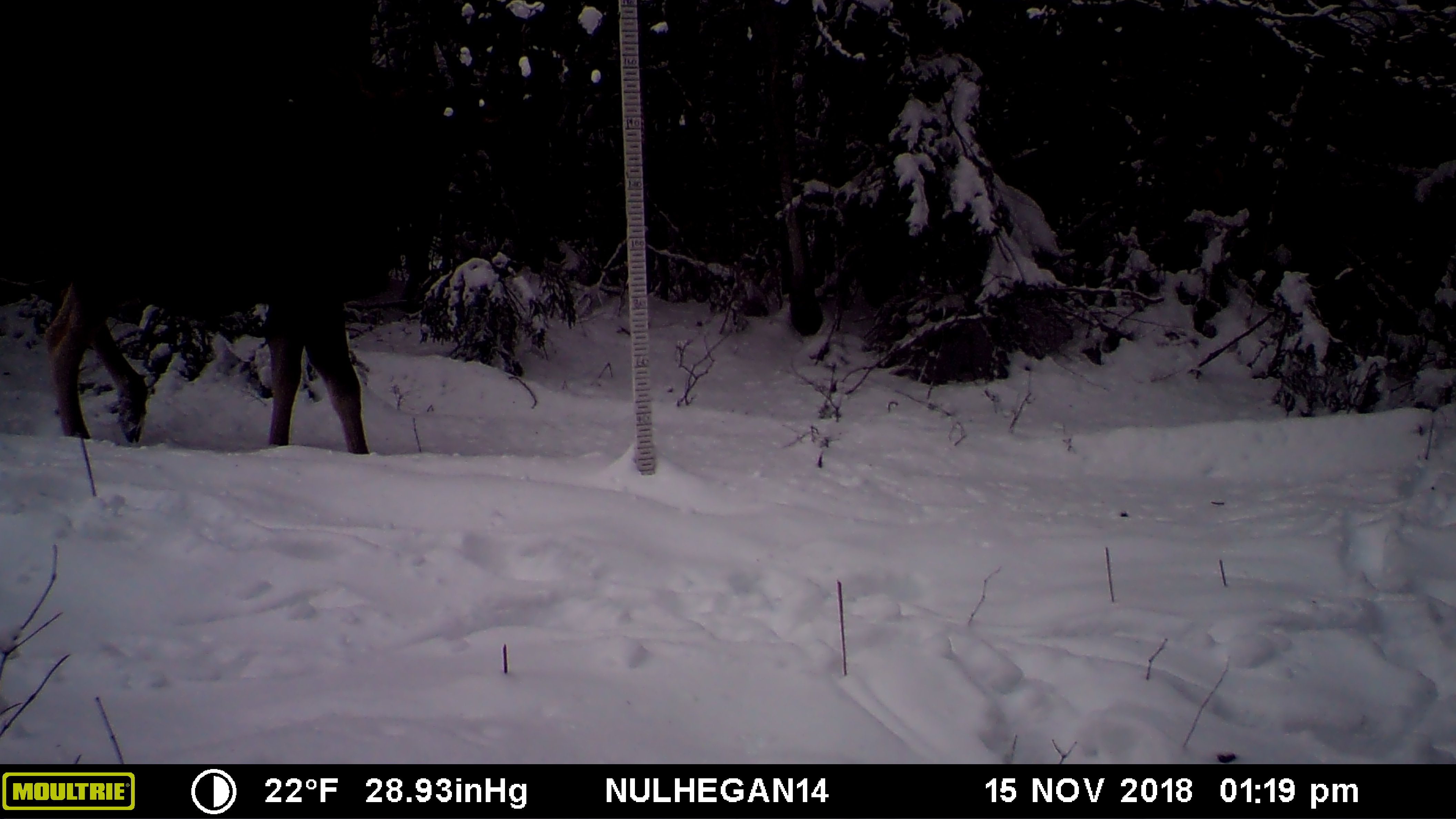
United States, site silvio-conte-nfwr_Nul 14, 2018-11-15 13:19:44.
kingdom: Animalia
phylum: Chordata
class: Mammalia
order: Artiodactyla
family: Cervidae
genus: Alces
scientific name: Alces alces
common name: moose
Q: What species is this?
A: Moose (Alces alces).